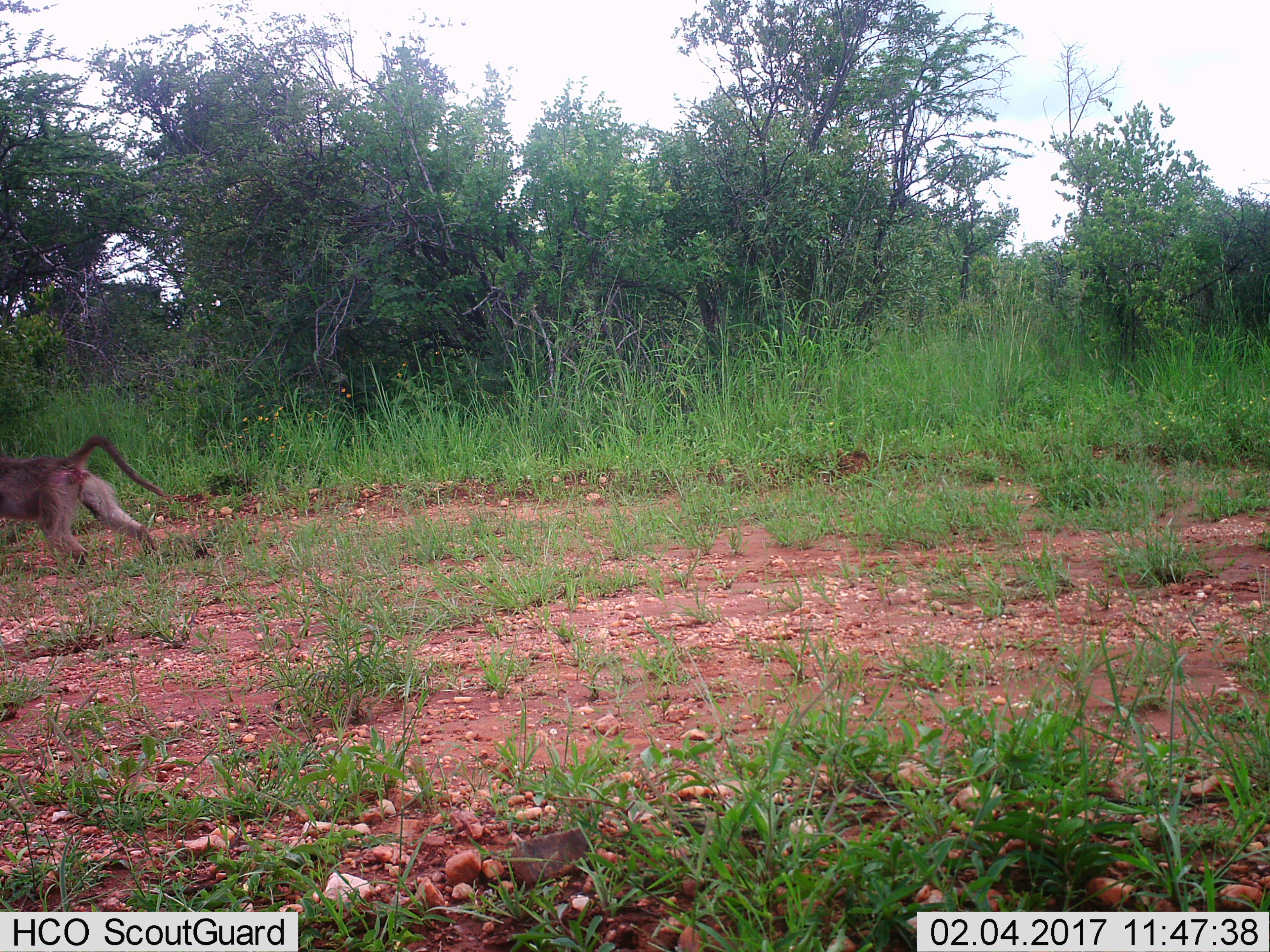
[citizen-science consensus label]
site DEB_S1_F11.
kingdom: Animalia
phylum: Chordata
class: Mammalia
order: Primates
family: Cercopithecidae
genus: Papio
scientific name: Papio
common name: baboon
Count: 1.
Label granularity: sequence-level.